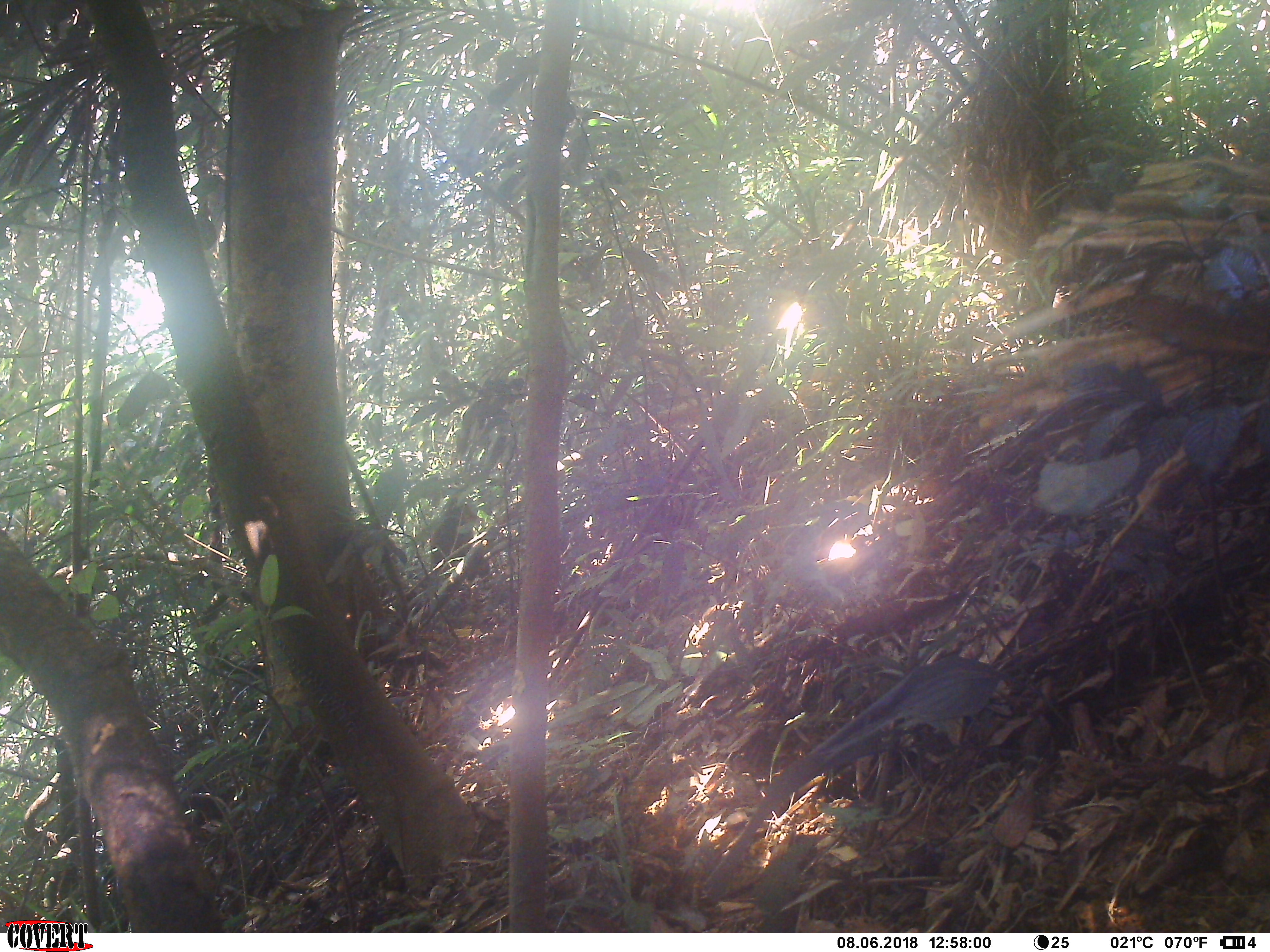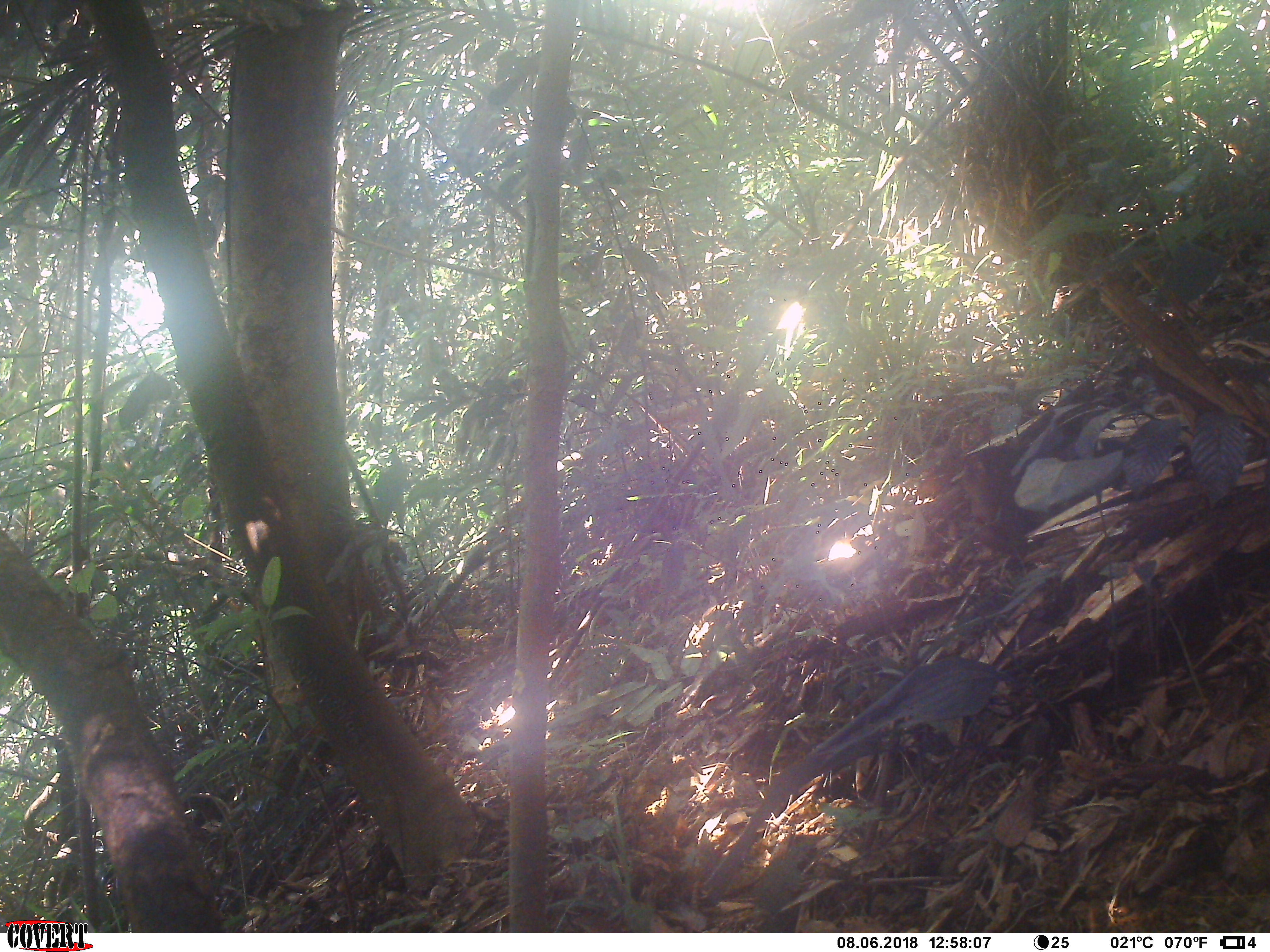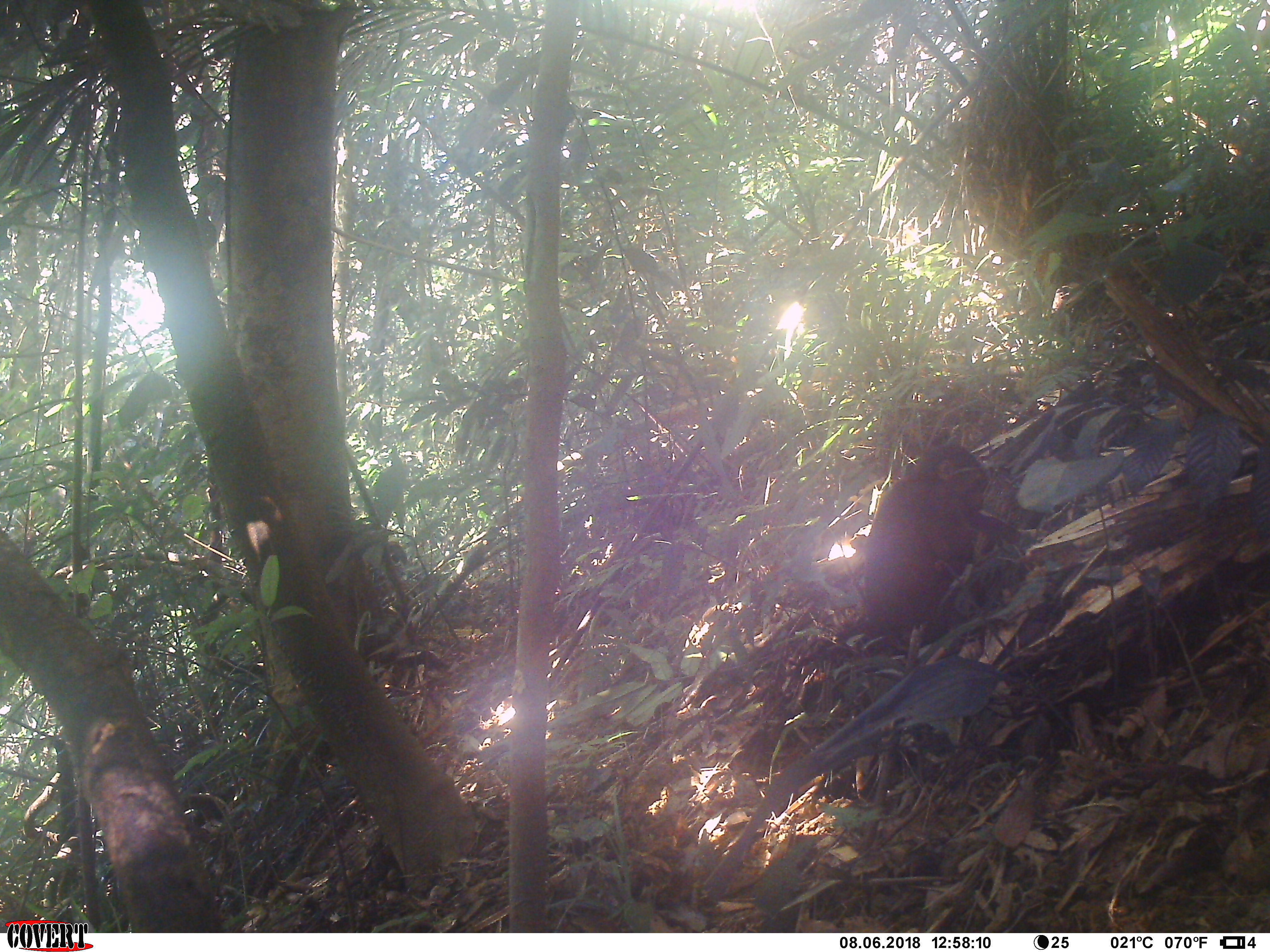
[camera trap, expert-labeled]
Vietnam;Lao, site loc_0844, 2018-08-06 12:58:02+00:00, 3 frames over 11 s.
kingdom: Animalia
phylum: Chordata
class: Mammalia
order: Primates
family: Cercopithecidae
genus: Macaca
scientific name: Macaca arctoides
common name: stump-tailed macaque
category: stump tailed macaque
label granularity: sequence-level